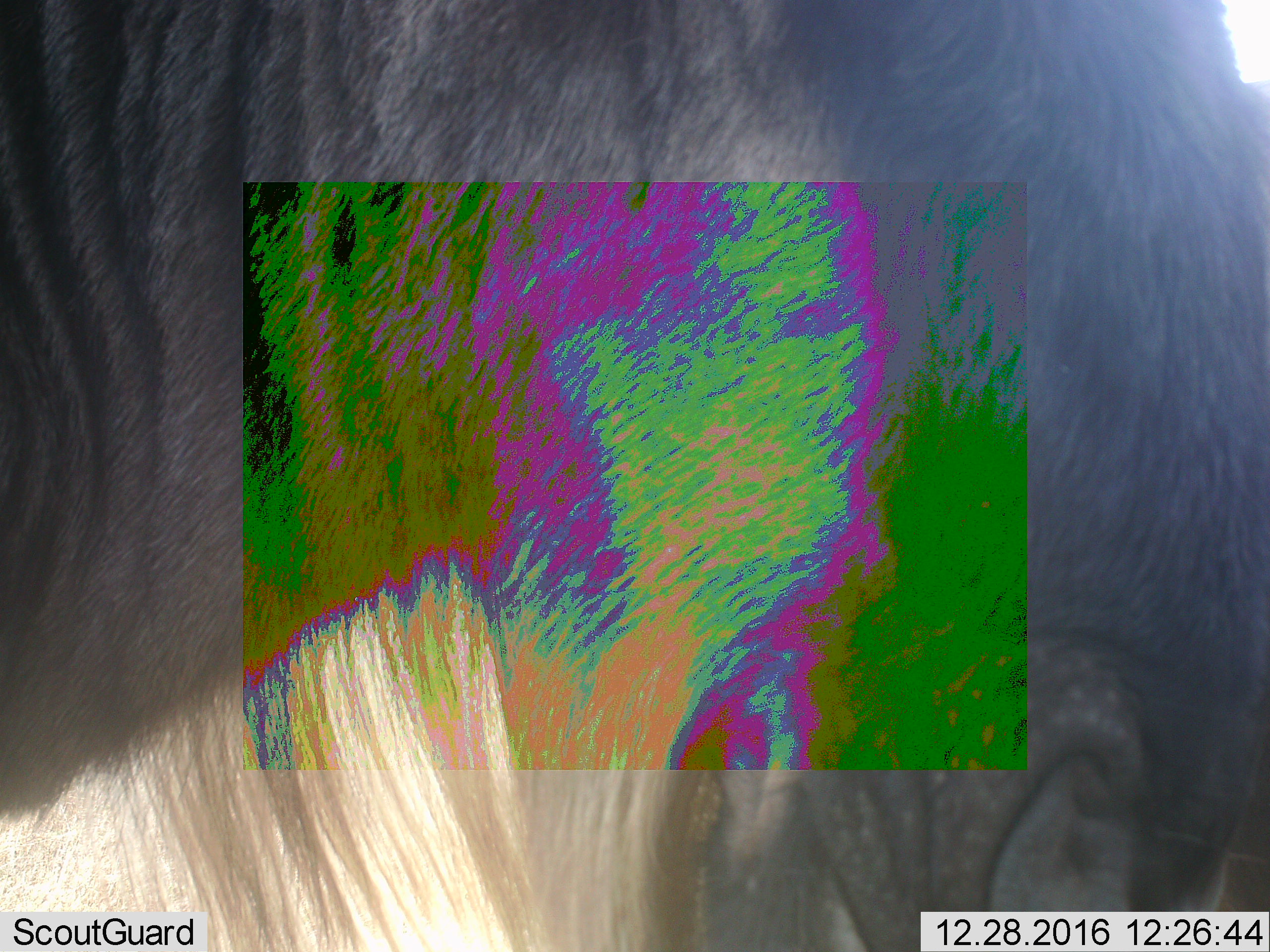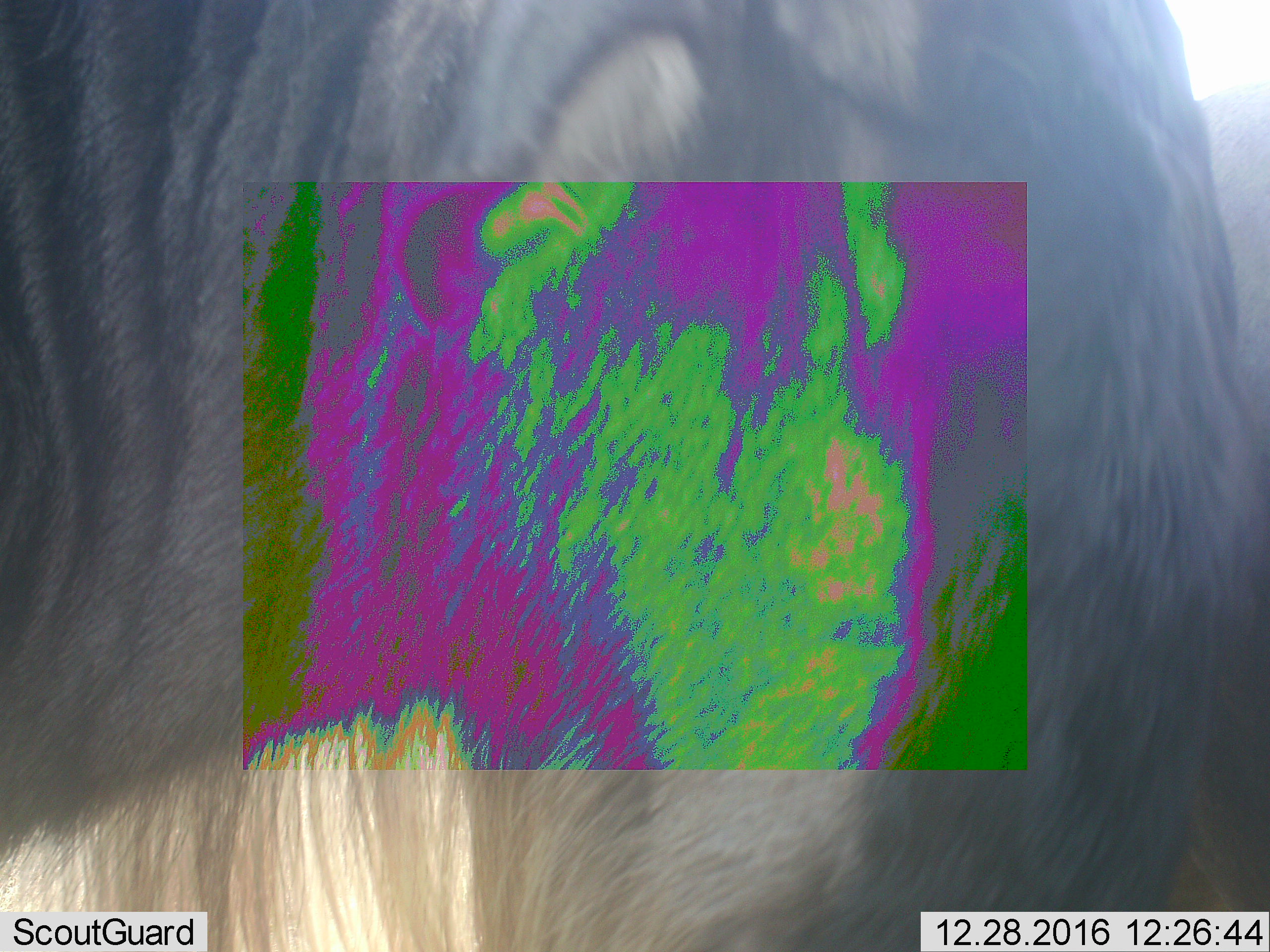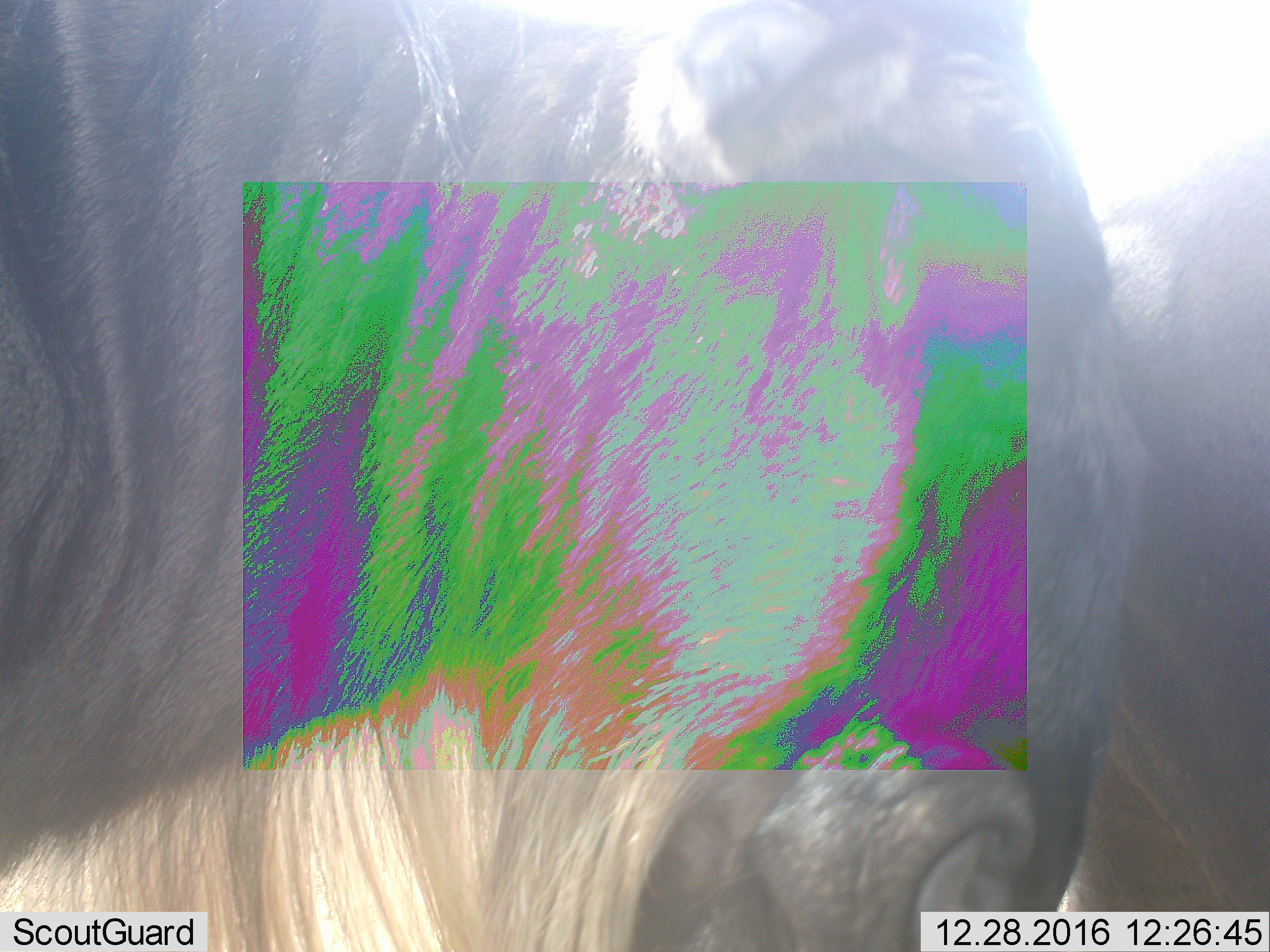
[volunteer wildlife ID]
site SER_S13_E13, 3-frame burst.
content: unidentified animal